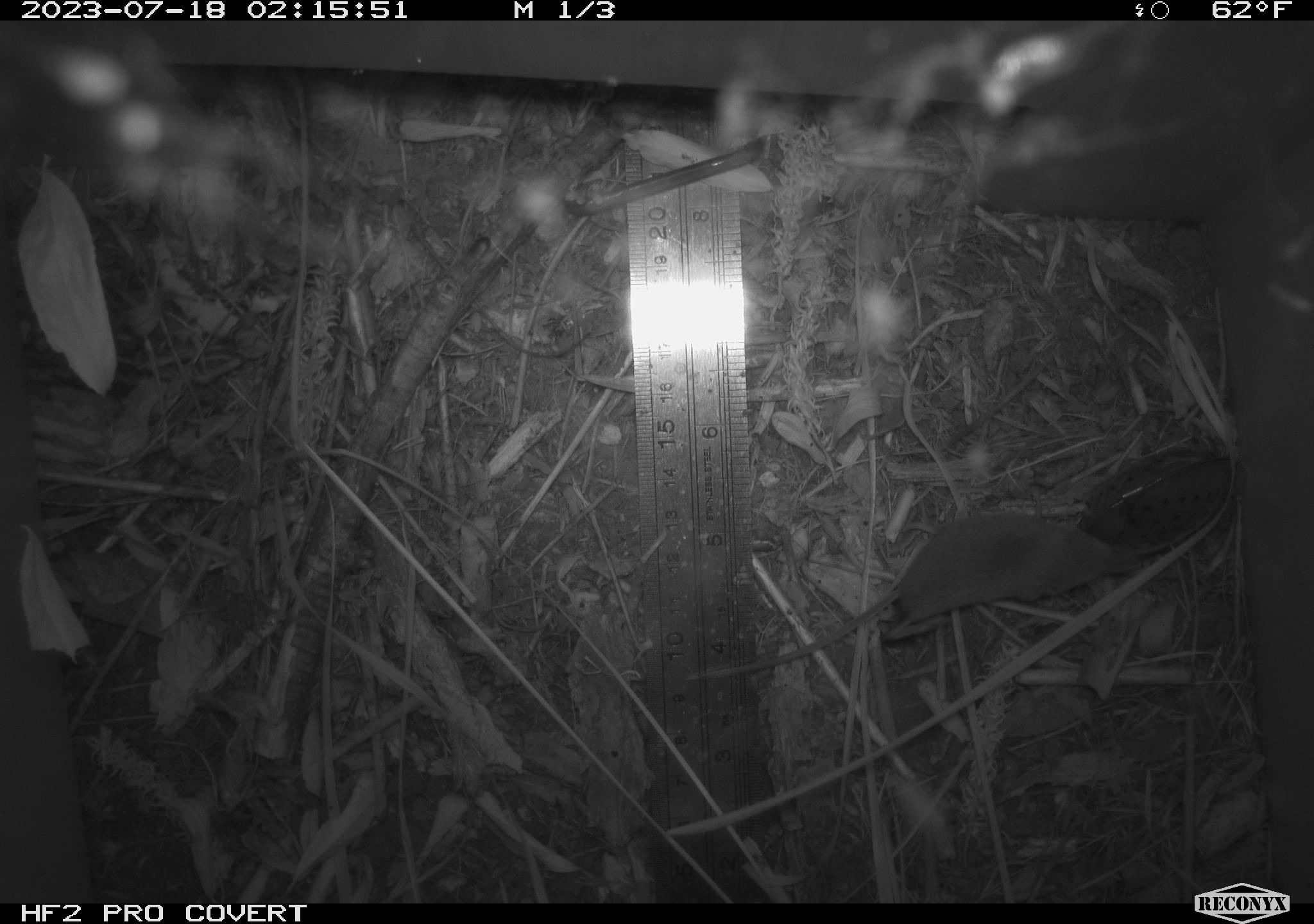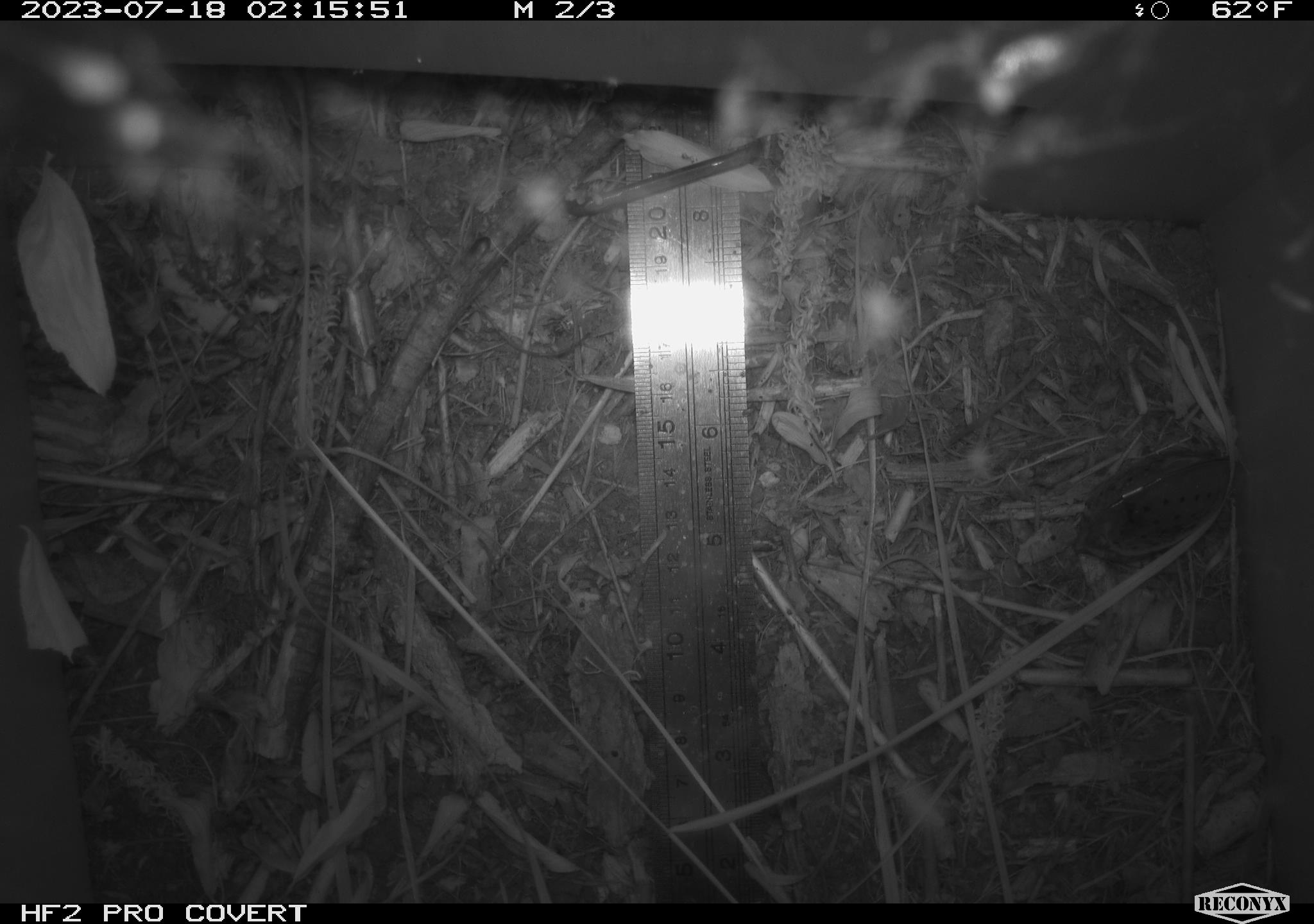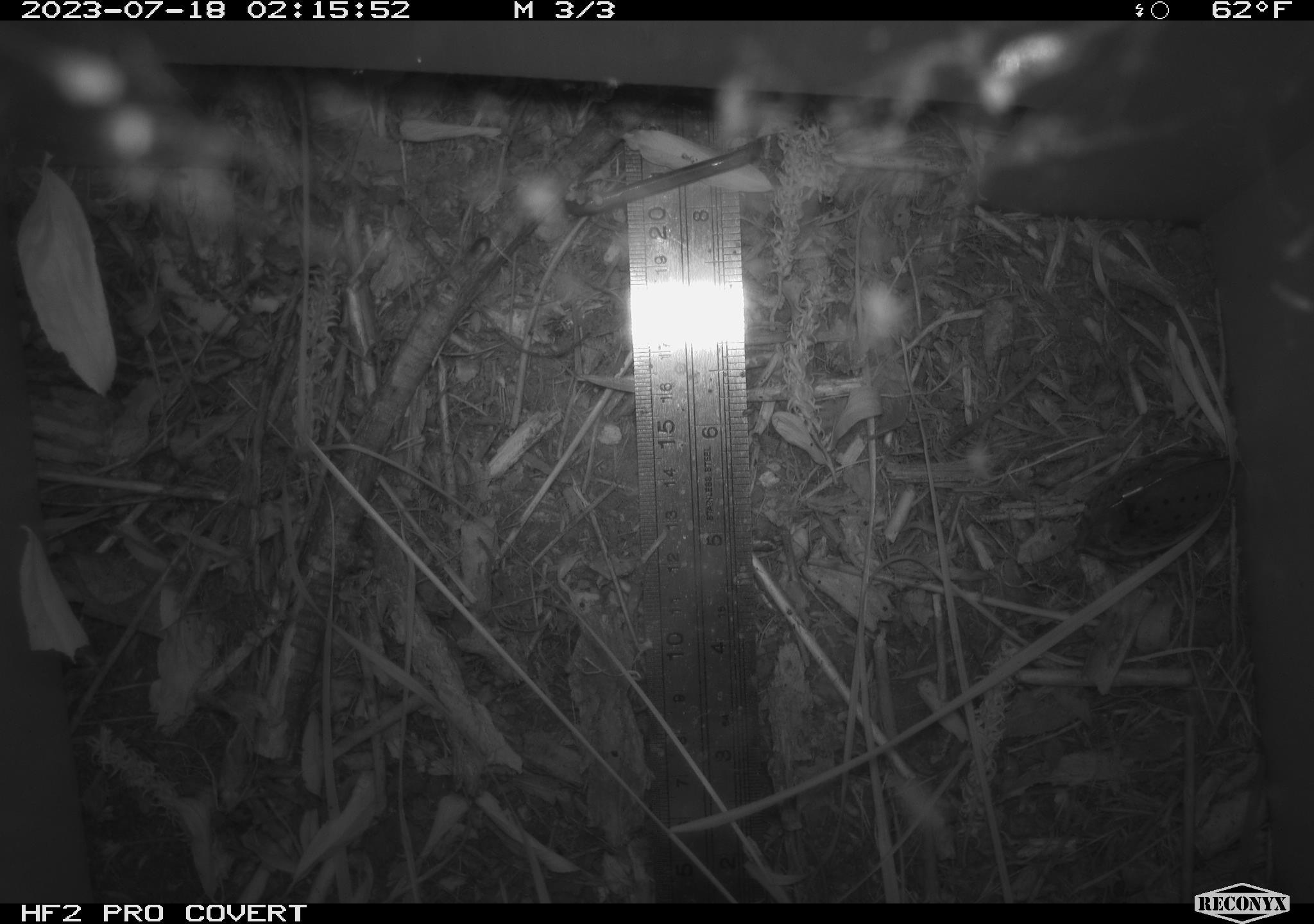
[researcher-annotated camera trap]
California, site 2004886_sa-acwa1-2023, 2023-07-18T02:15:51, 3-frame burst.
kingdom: Animalia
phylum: Chordata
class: Mammalia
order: Eulipotyphla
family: Soricidae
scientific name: Soricidae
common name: shrews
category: soricidae family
Soricidae family (shrews) (Soricidae).